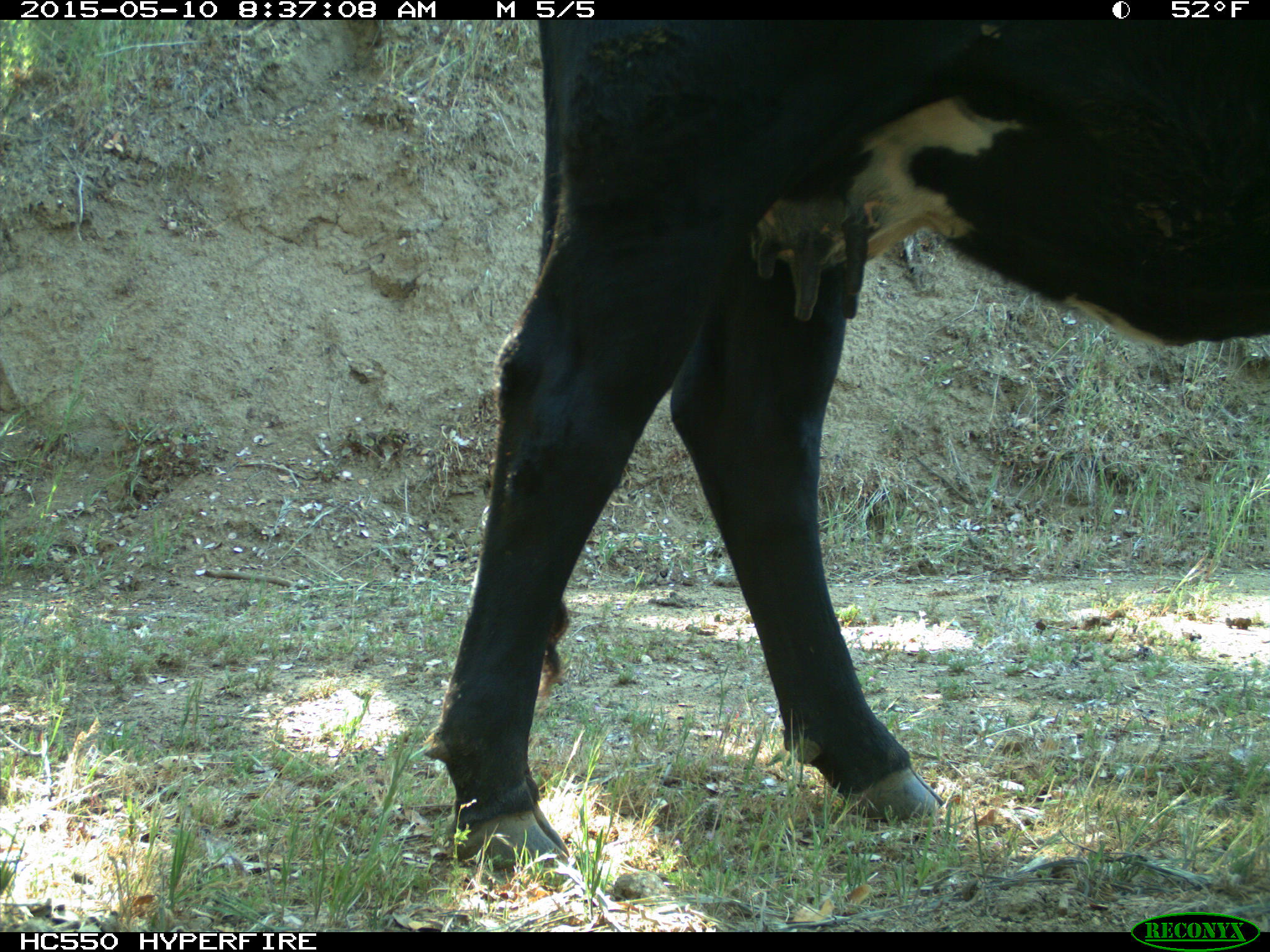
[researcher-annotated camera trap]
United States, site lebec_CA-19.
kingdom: Animalia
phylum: Chordata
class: Mammalia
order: Artiodactyla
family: Bovidae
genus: Bos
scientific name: Bos taurus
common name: domestic cow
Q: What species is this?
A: Bos taurus (domestic cow).